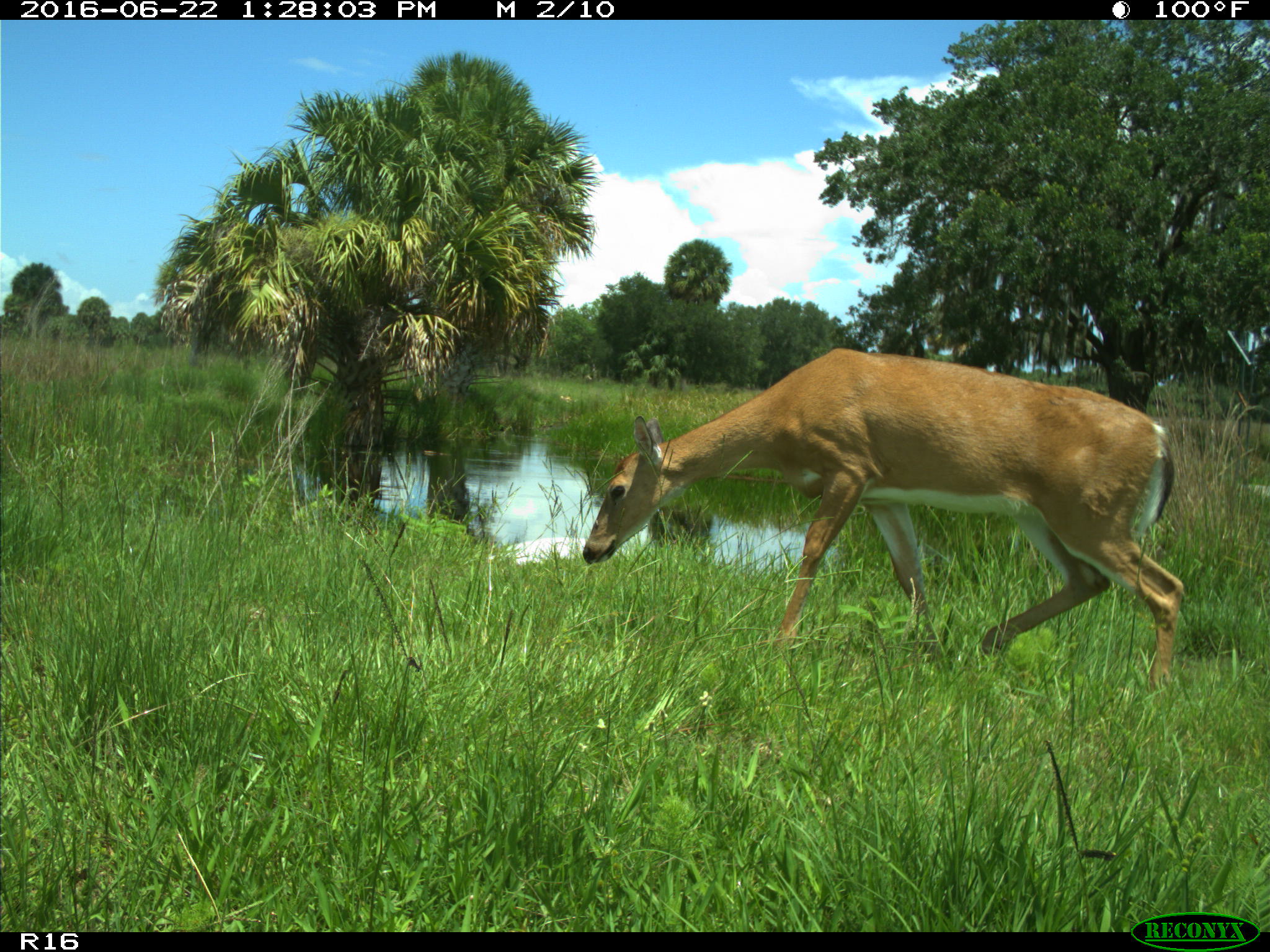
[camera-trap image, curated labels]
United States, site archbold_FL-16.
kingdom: Animalia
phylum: Chordata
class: Mammalia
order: Artiodactyla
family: Cervidae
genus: Odocoileus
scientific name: Odocoileus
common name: deer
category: unidentified deer